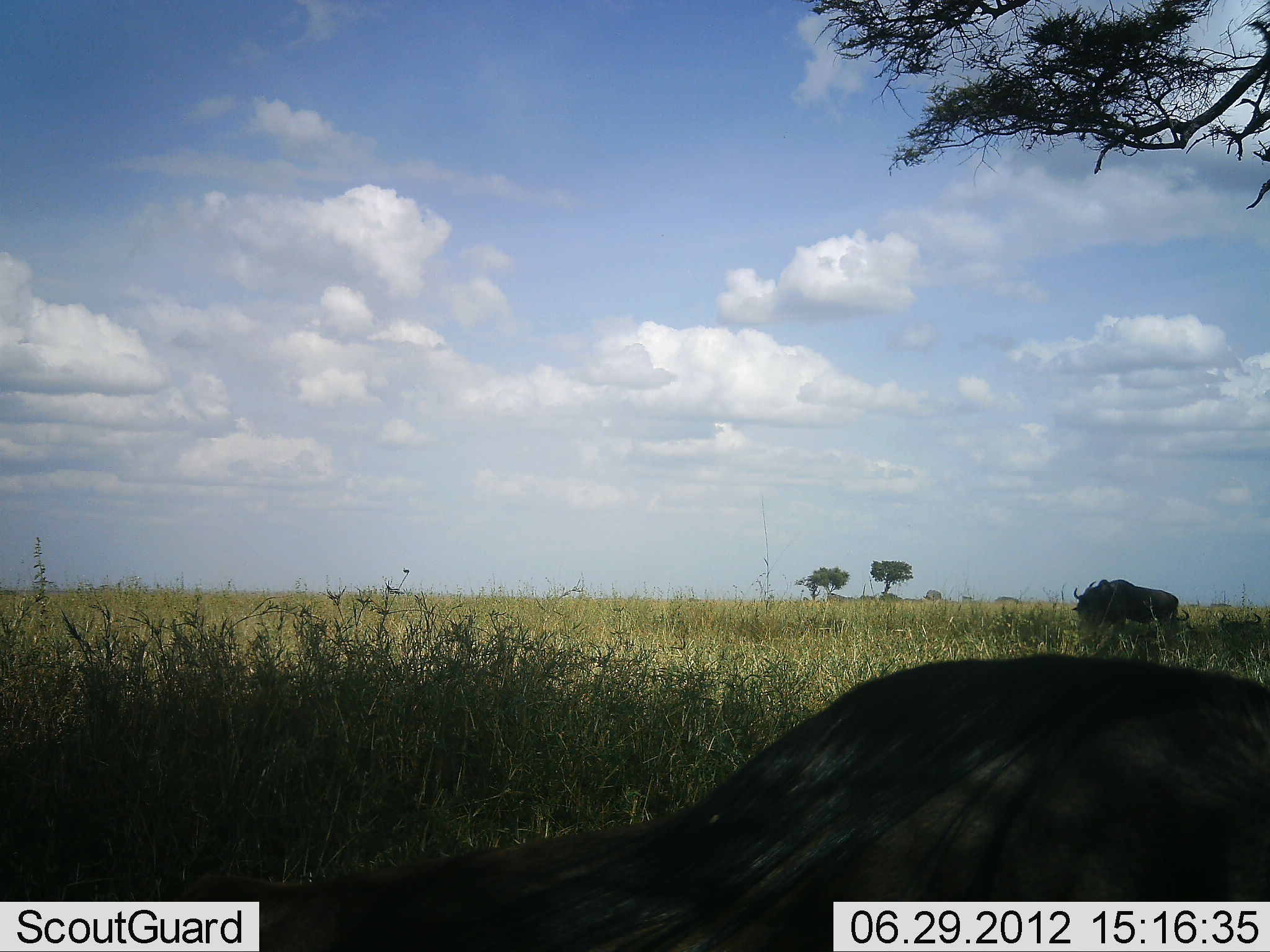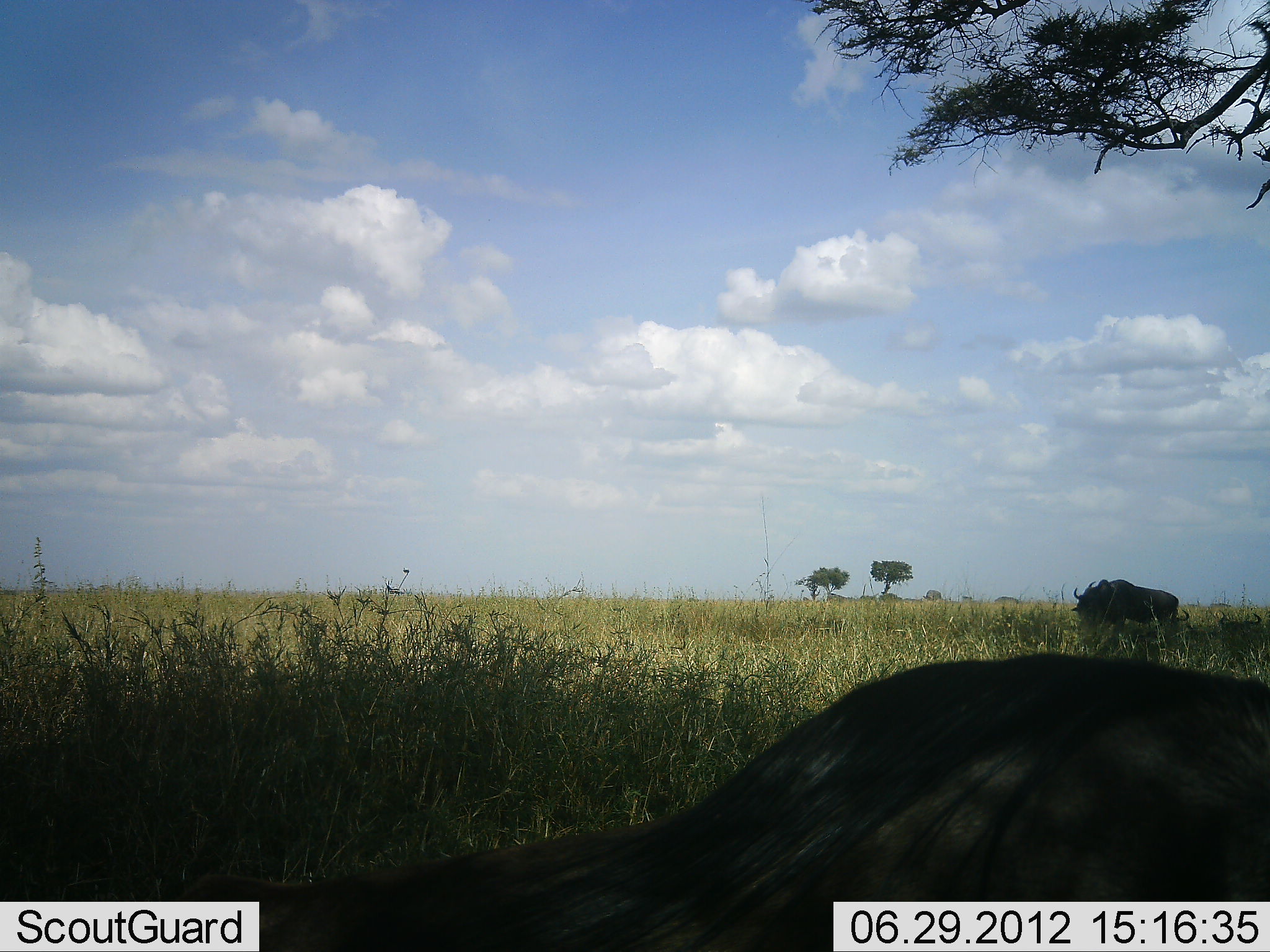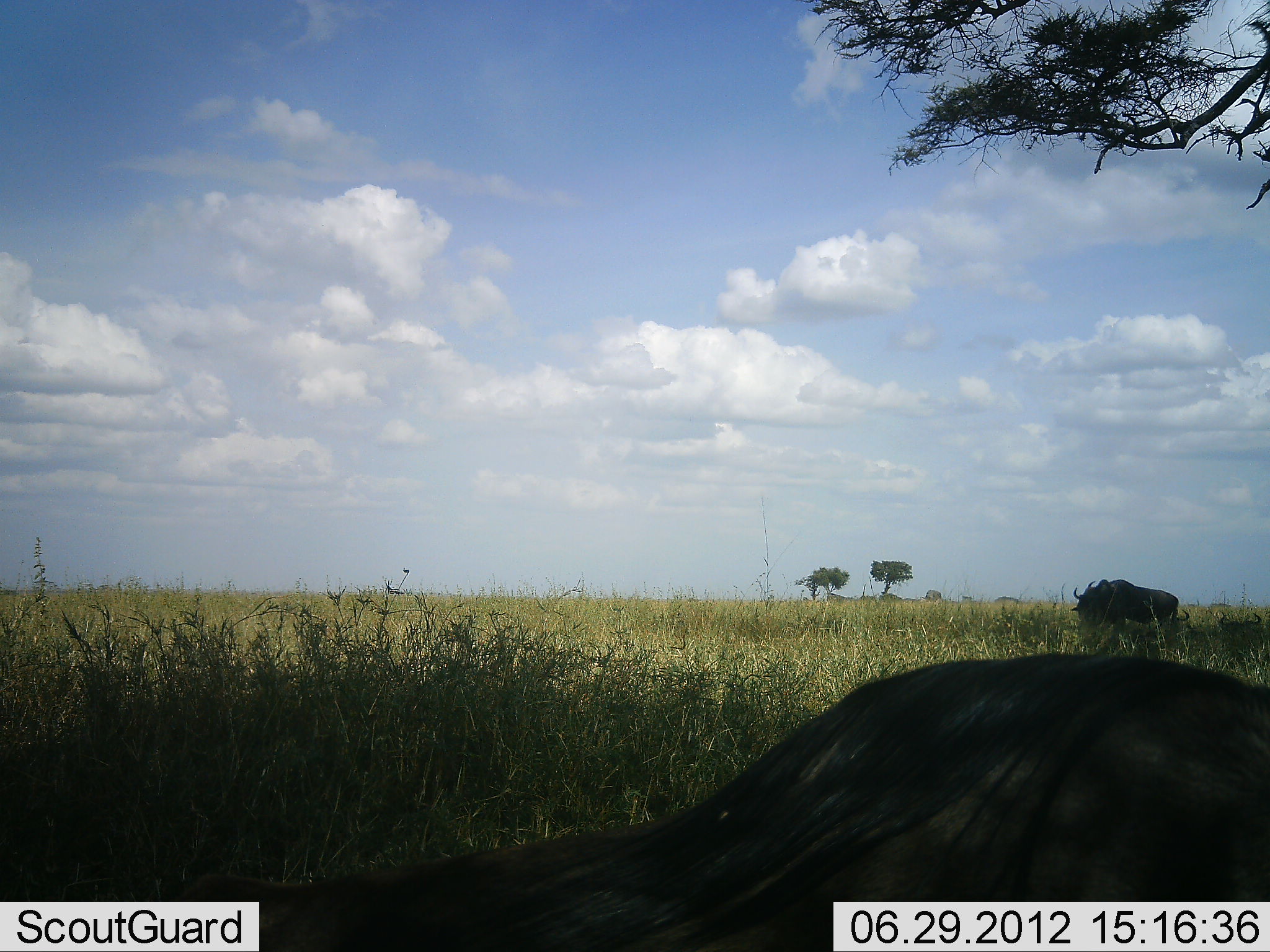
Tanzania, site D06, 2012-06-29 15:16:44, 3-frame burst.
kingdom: Animalia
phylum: Chordata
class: Mammalia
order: Artiodactyla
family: Bovidae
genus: Connochaetes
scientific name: Connochaetes taurinus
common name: blue wildebeest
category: wildebeest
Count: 3.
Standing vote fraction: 100%.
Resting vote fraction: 80%.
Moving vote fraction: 0%.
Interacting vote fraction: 0%.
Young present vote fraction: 0%.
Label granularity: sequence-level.